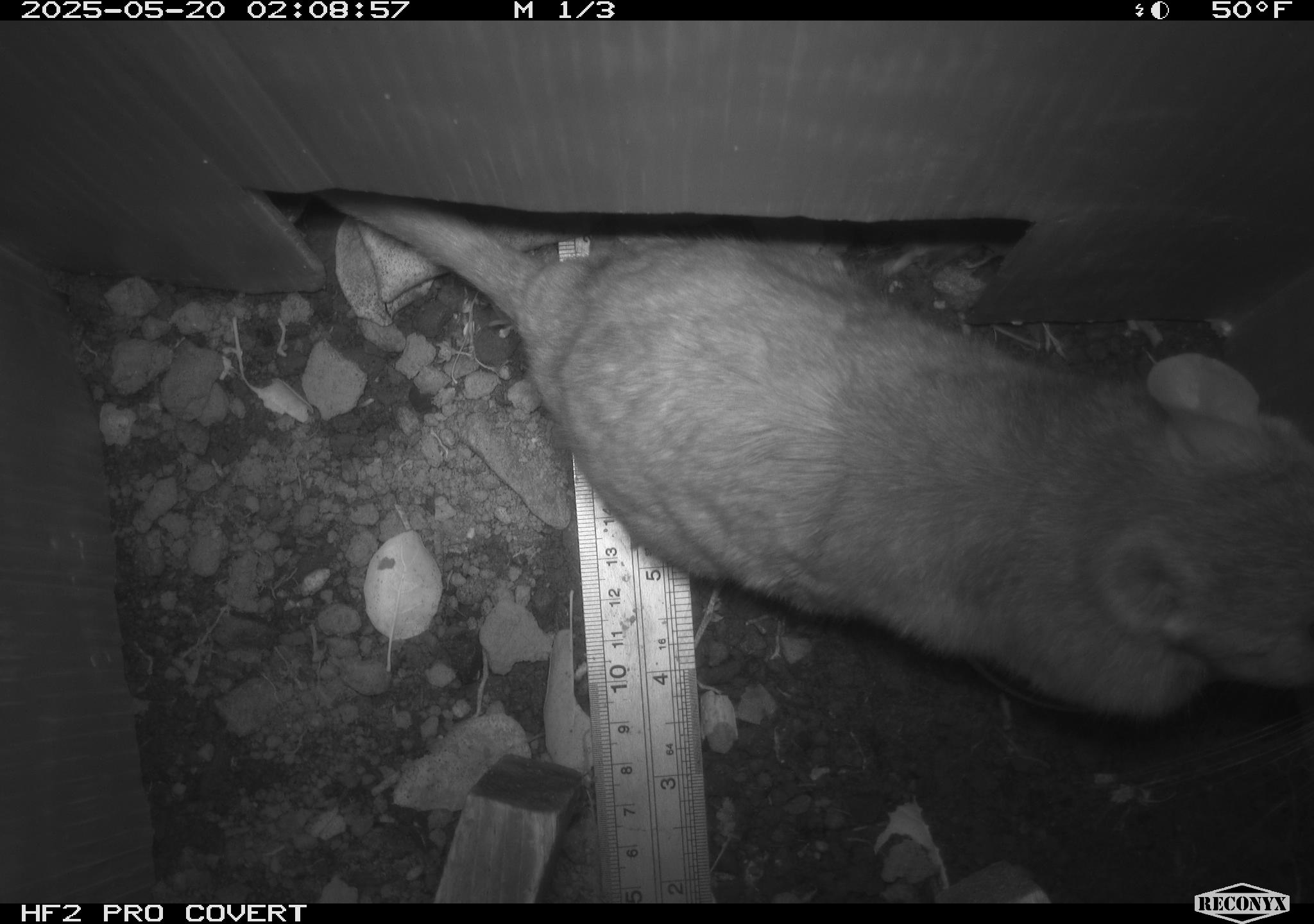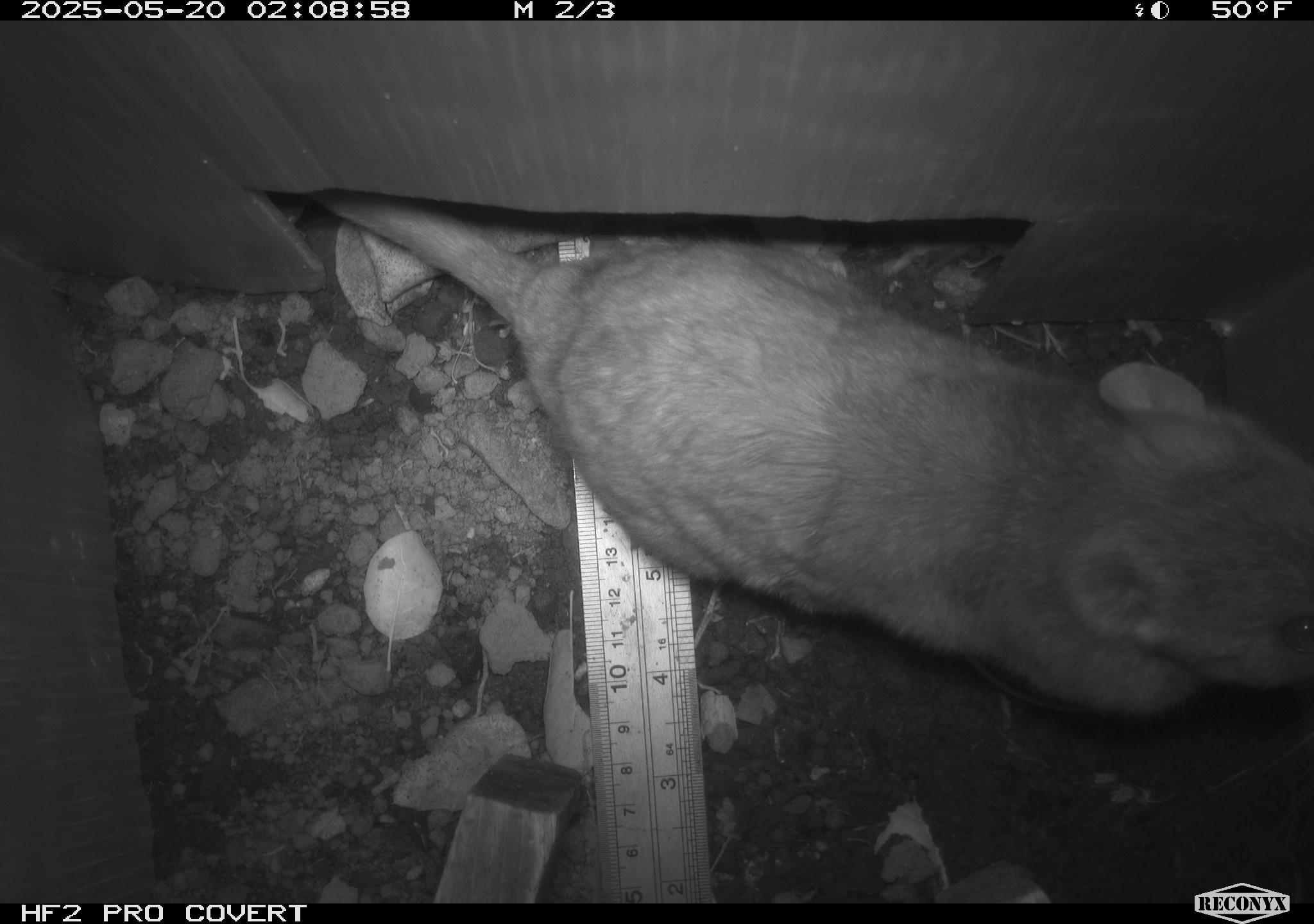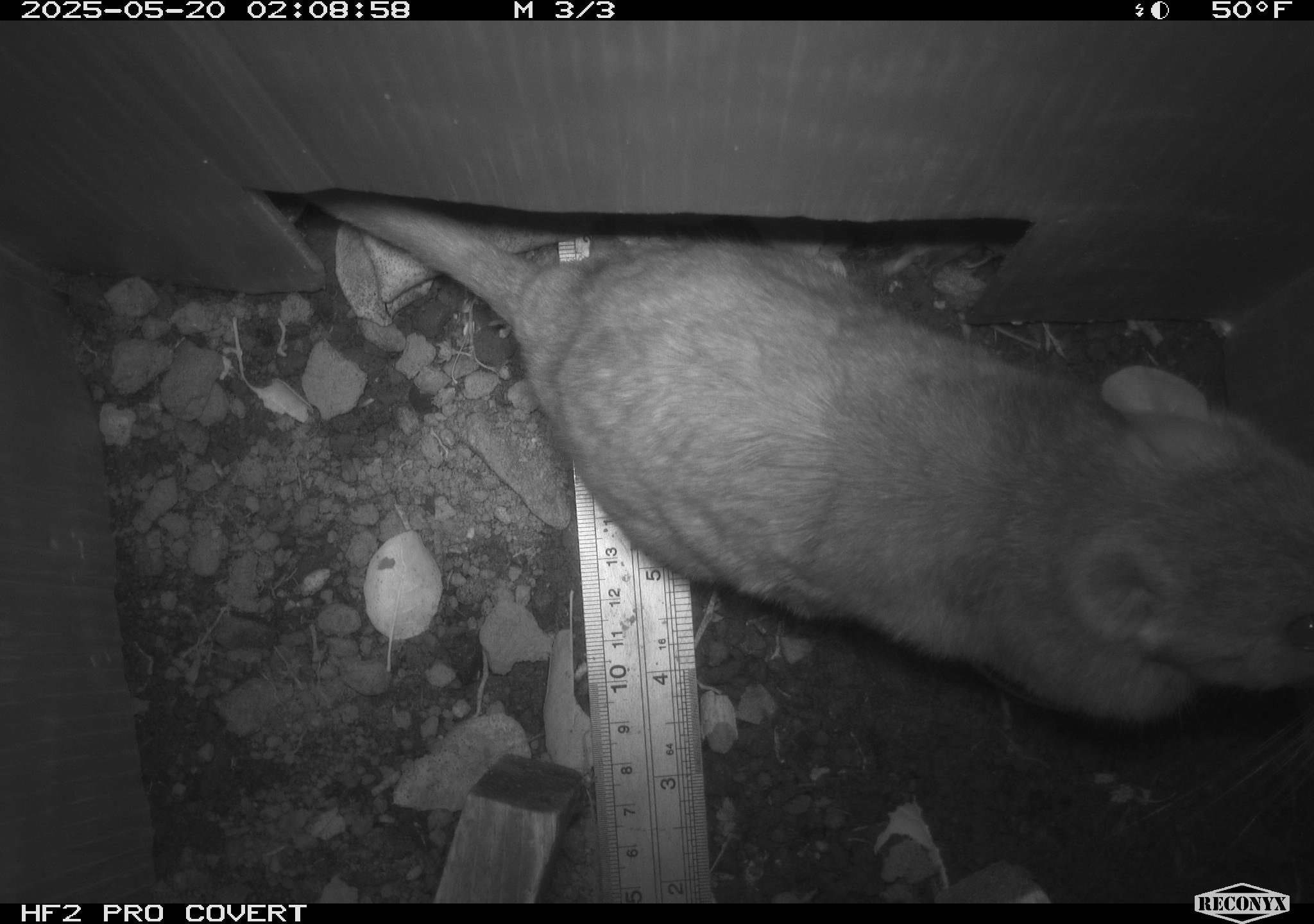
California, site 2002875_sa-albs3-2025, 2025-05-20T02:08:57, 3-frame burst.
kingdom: Animalia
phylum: Chordata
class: Mammalia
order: Rodentia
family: Cricetidae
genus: Neotoma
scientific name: Neotoma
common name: pack rat or woodrat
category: neotoma species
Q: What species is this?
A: Neotoma species (pack rat or woodrat) (Neotoma).